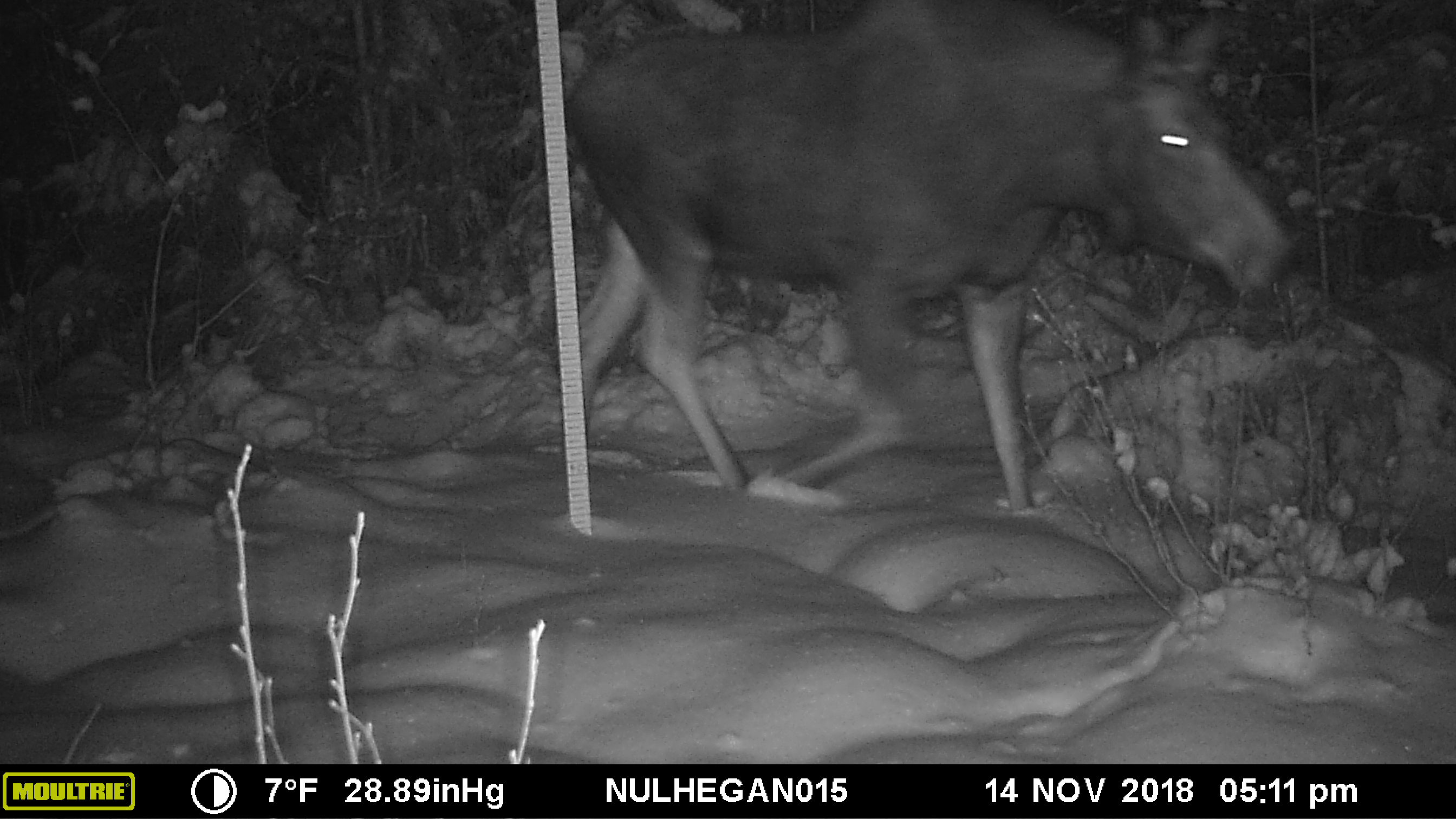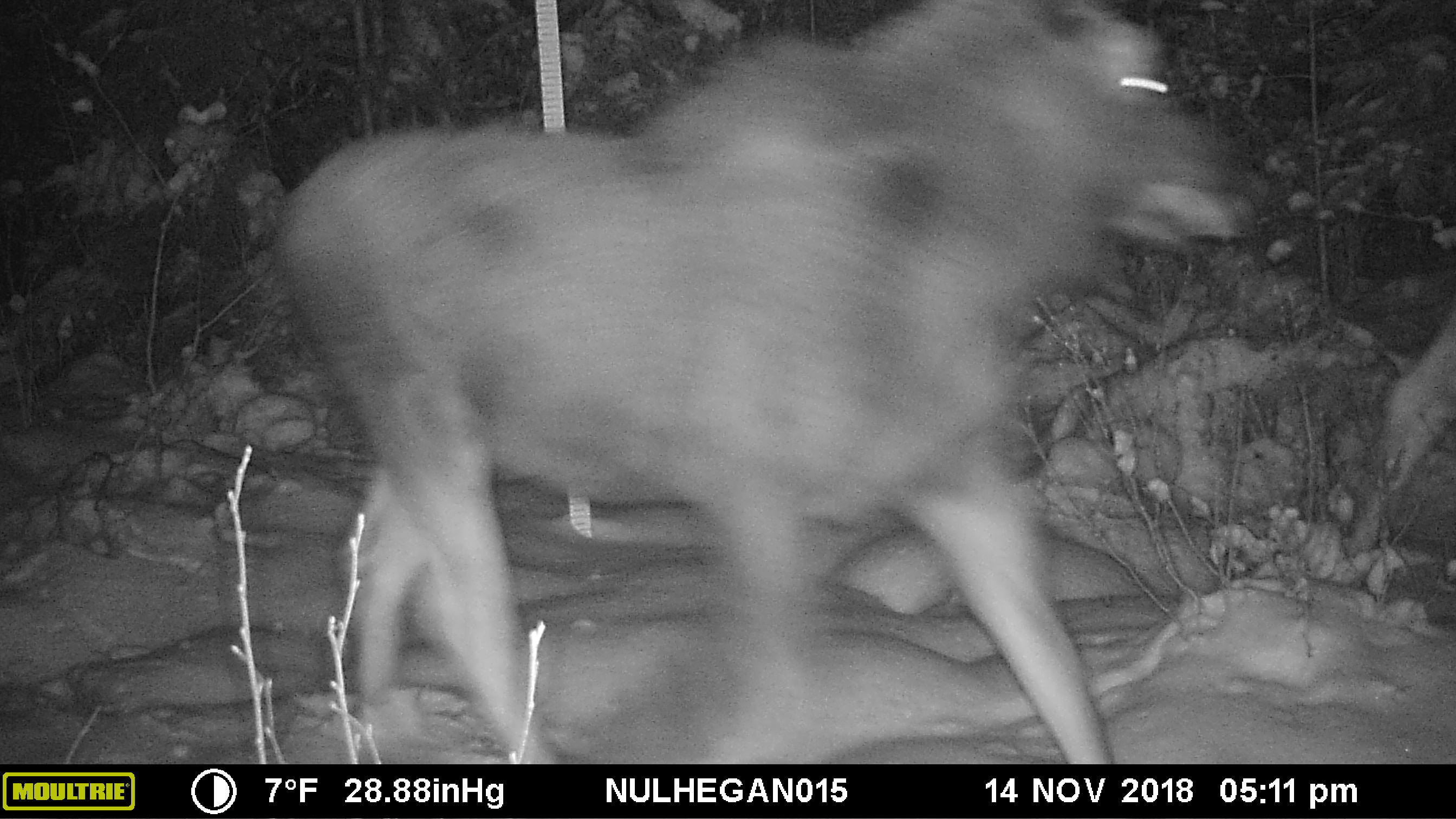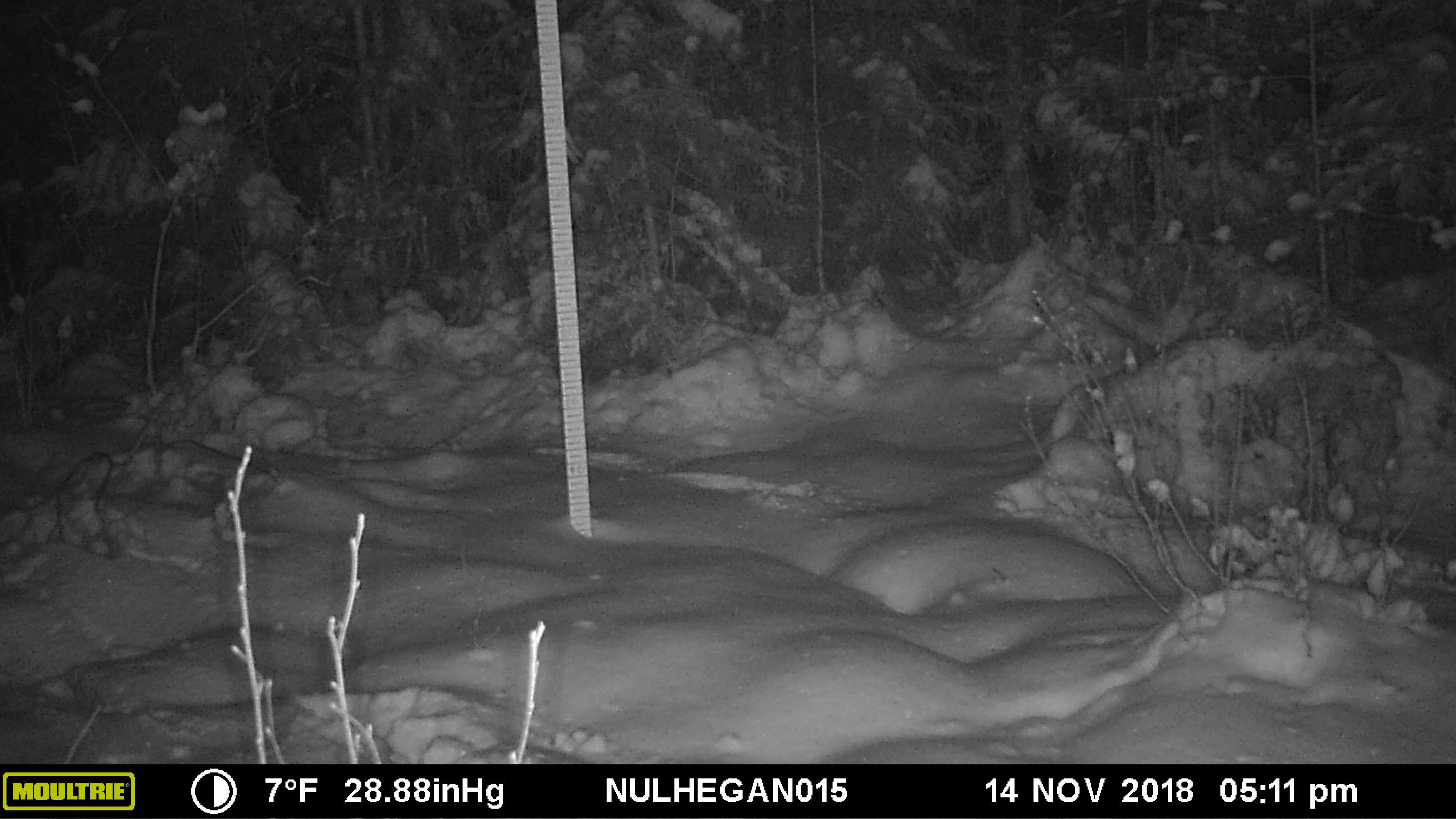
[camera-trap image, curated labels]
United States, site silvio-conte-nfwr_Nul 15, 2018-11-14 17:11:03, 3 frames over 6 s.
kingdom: Animalia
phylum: Chordata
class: Mammalia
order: Artiodactyla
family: Cervidae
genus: Alces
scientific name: Alces alces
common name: moose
Moose (Alces alces).